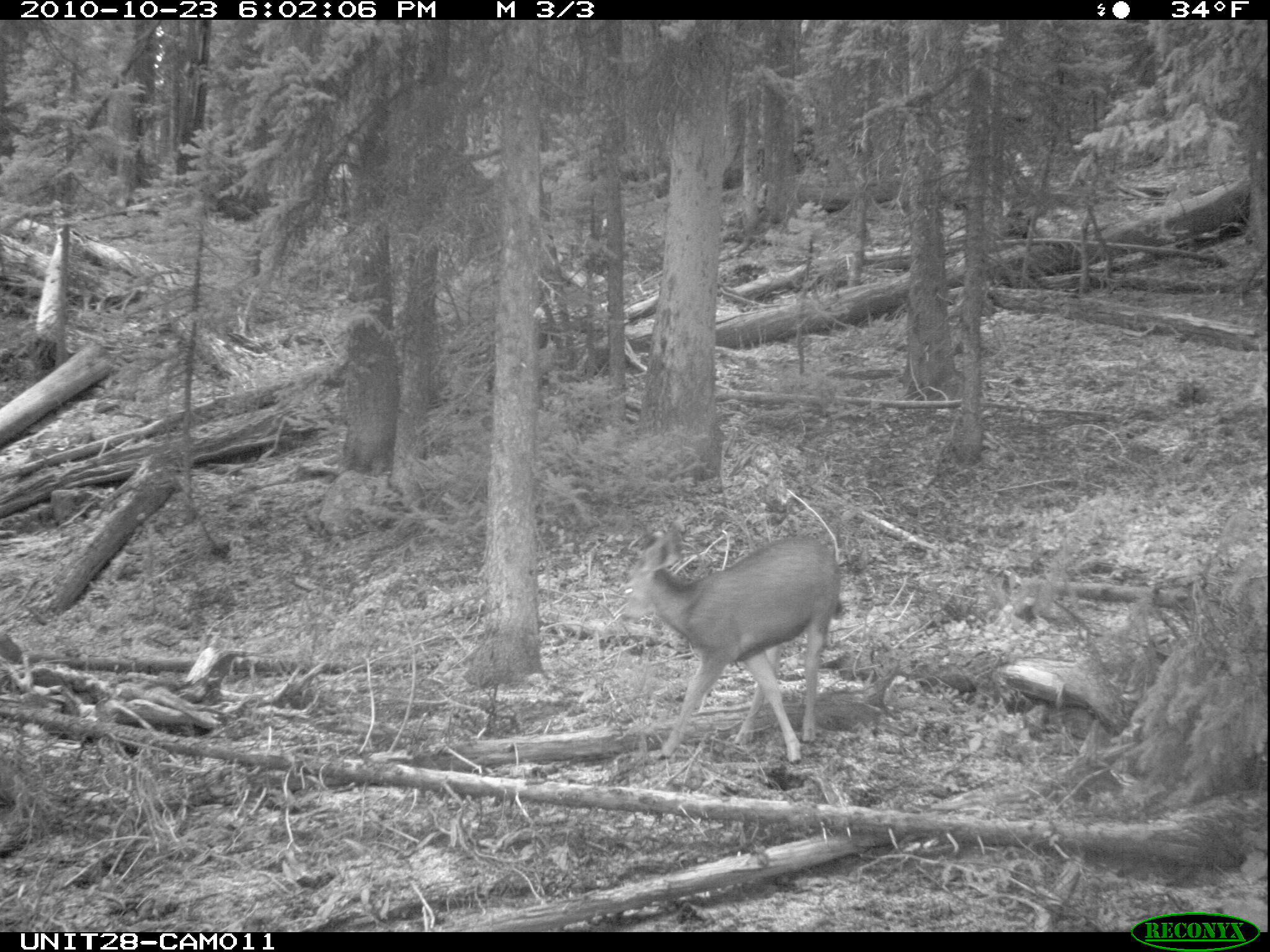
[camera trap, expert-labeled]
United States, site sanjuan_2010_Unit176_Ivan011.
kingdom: Animalia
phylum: Chordata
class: Mammalia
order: Artiodactyla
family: Cervidae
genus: Odocoileus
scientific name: Odocoileus hemionus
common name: mule deer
Odocoileus hemionus (mule deer).